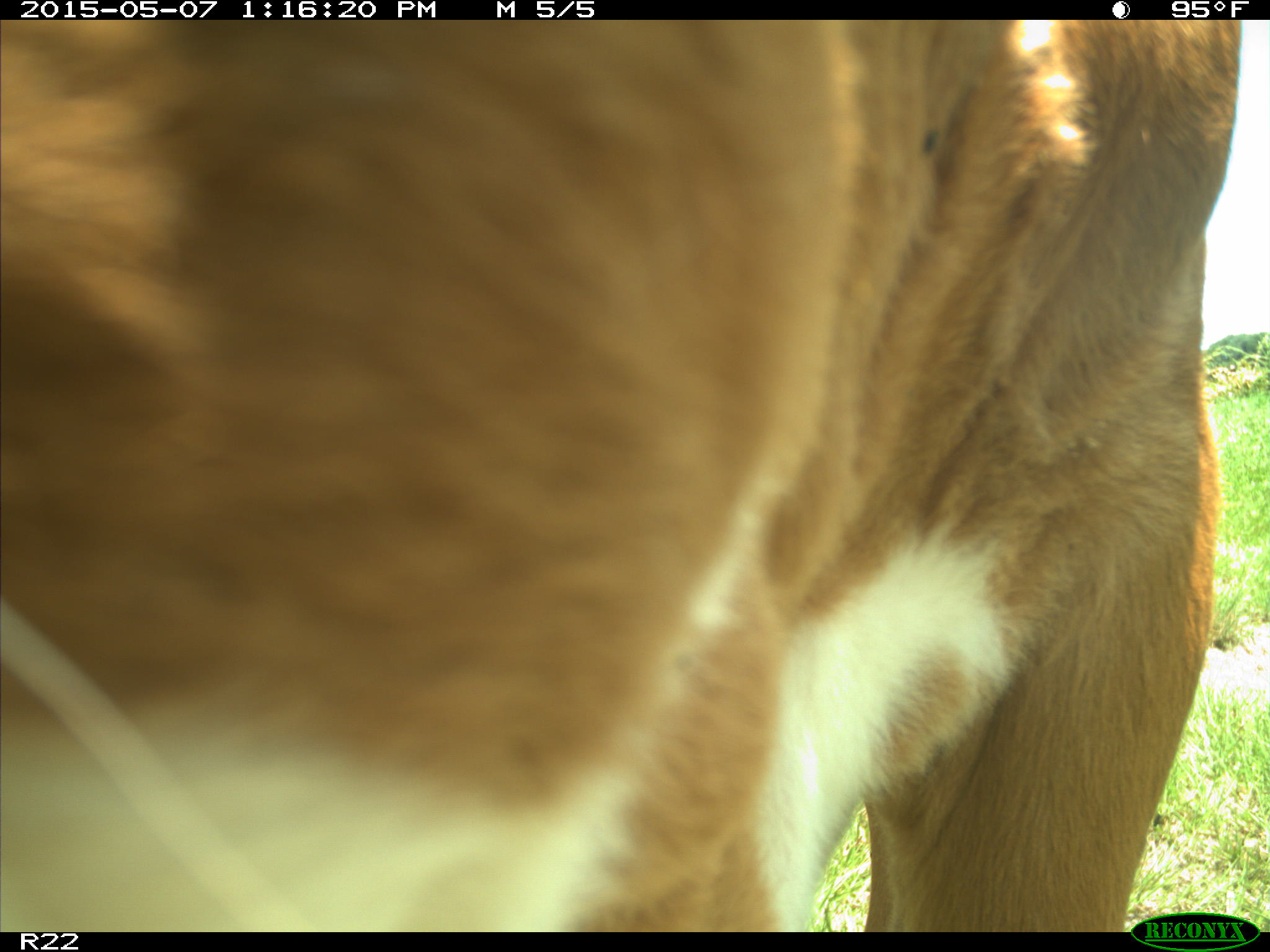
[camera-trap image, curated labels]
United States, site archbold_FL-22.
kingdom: Animalia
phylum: Chordata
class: Mammalia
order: Artiodactyla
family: Bovidae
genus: Bos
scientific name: Bos taurus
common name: domestic cow